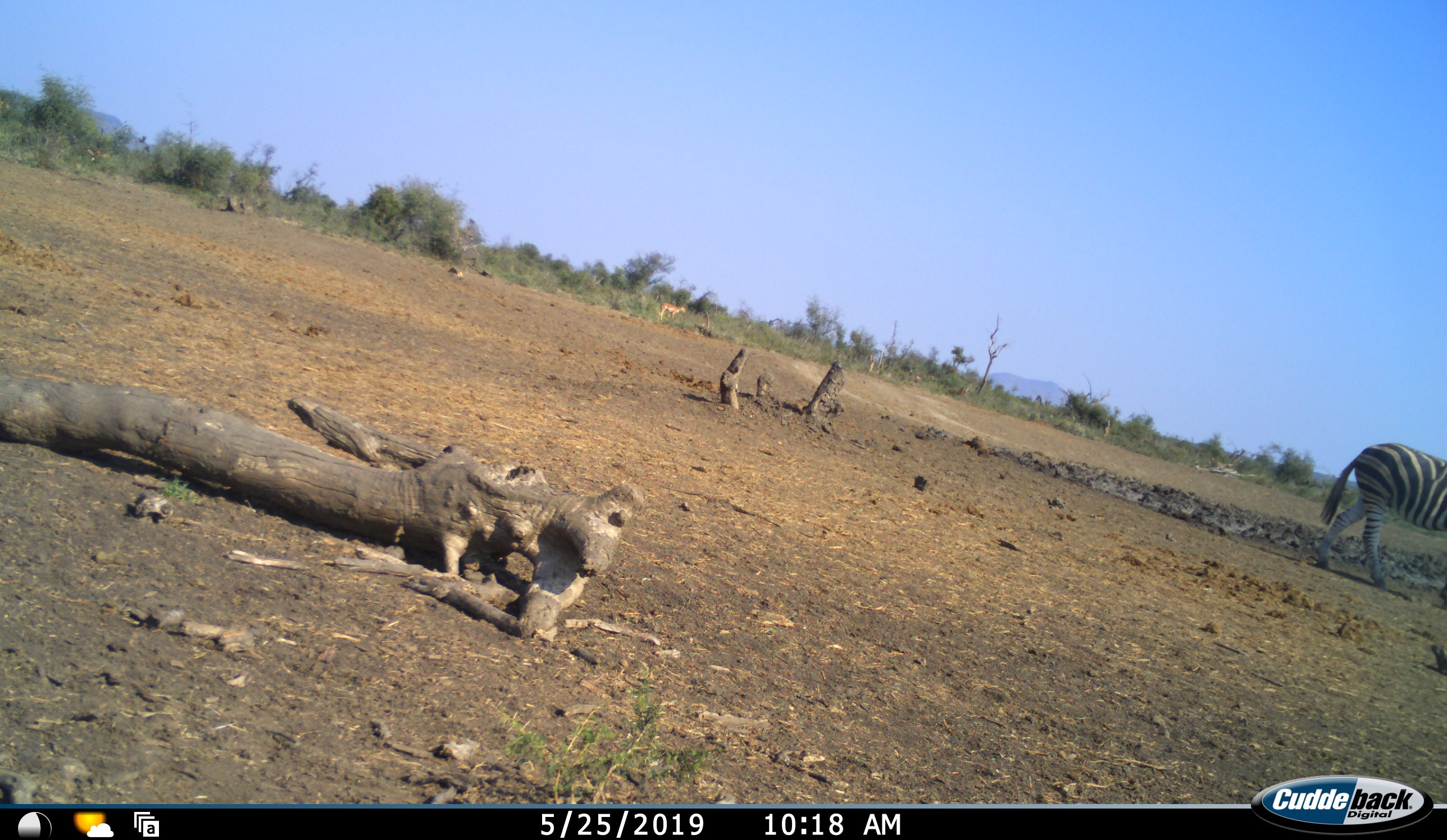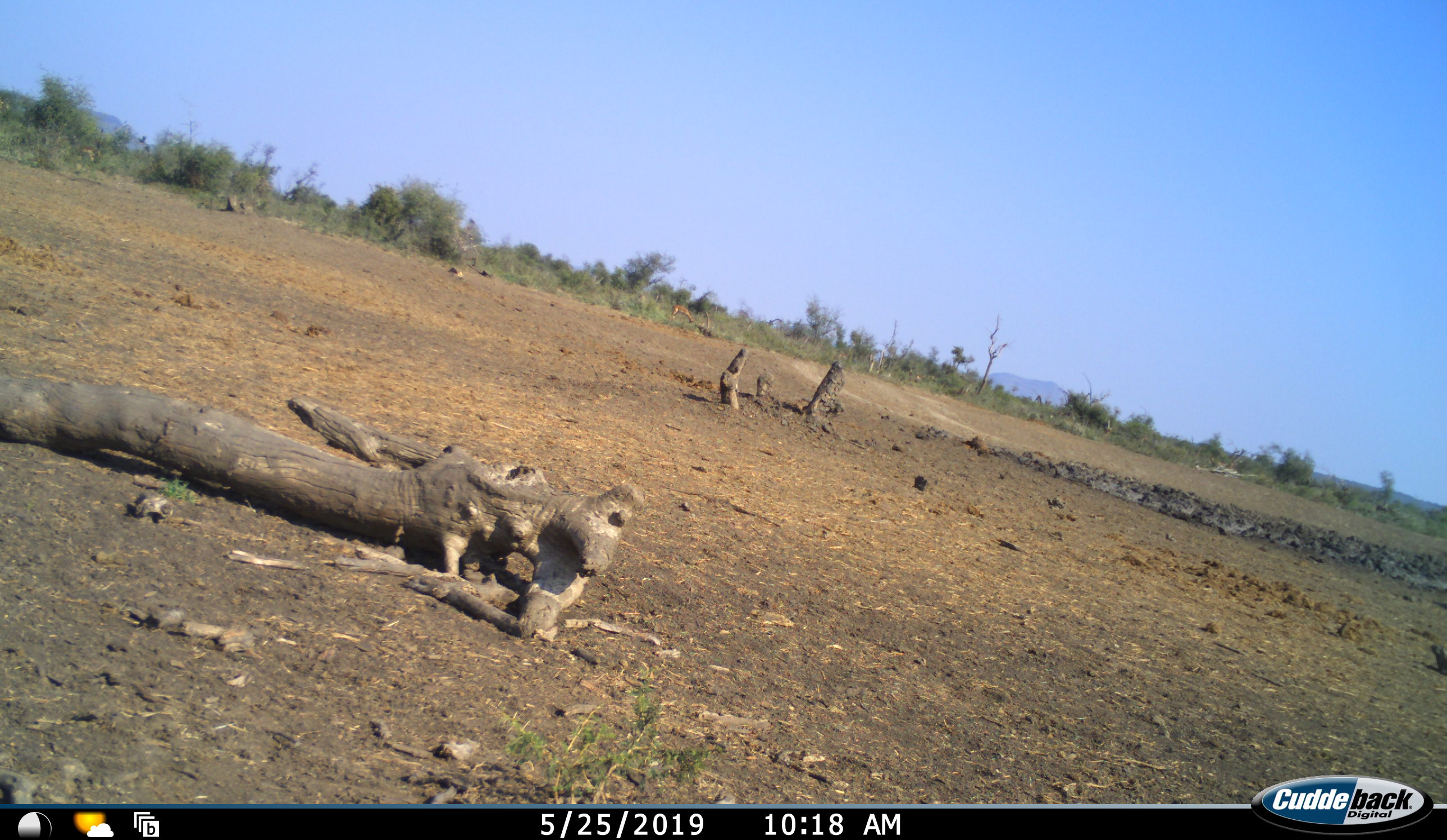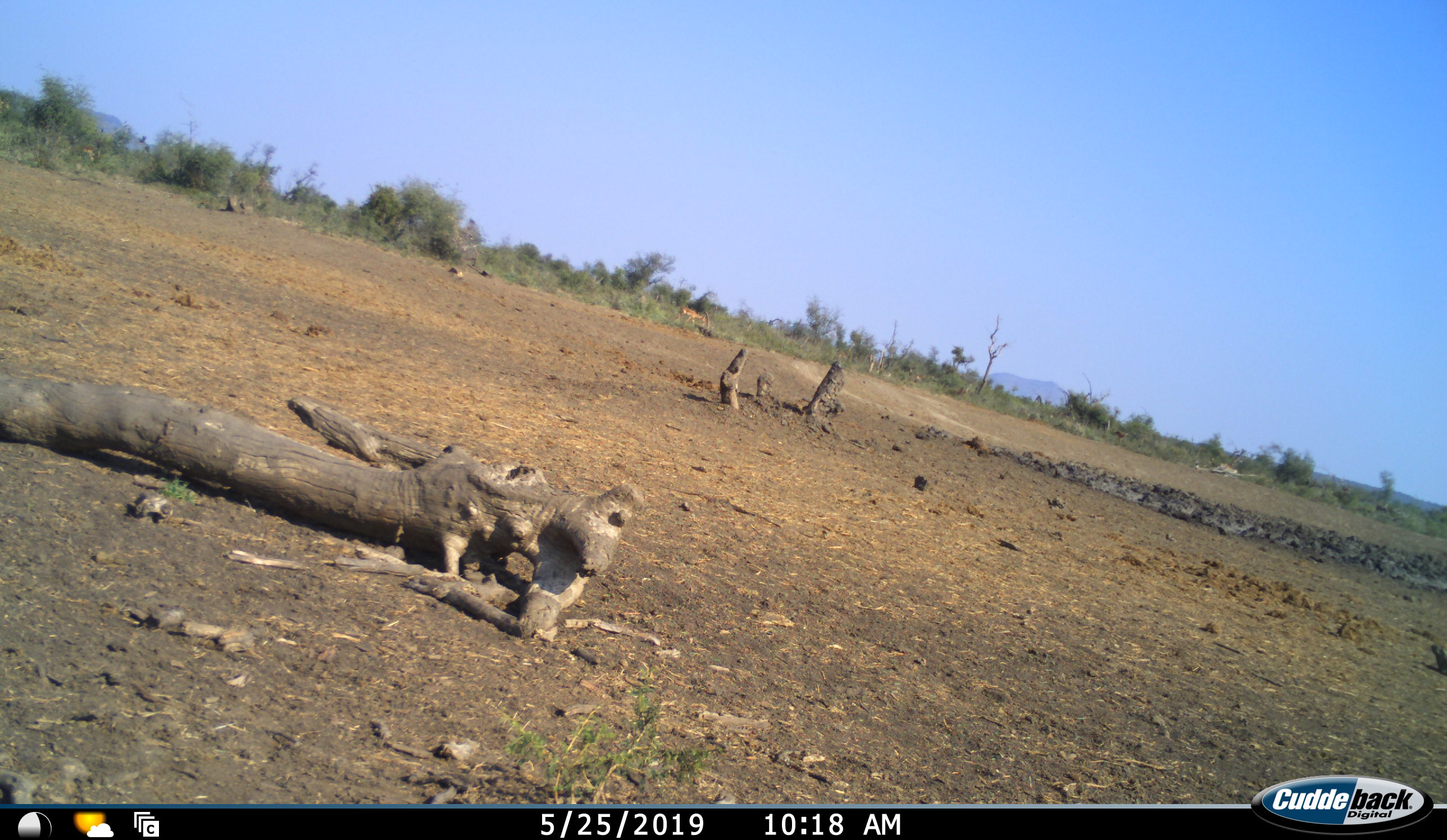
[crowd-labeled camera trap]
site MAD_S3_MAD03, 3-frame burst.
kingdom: Animalia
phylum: Chordata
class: Mammalia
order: Perissodactyla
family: Equidae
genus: Equus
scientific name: Equus quagga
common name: plains zebra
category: zebraplains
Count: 1.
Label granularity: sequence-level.